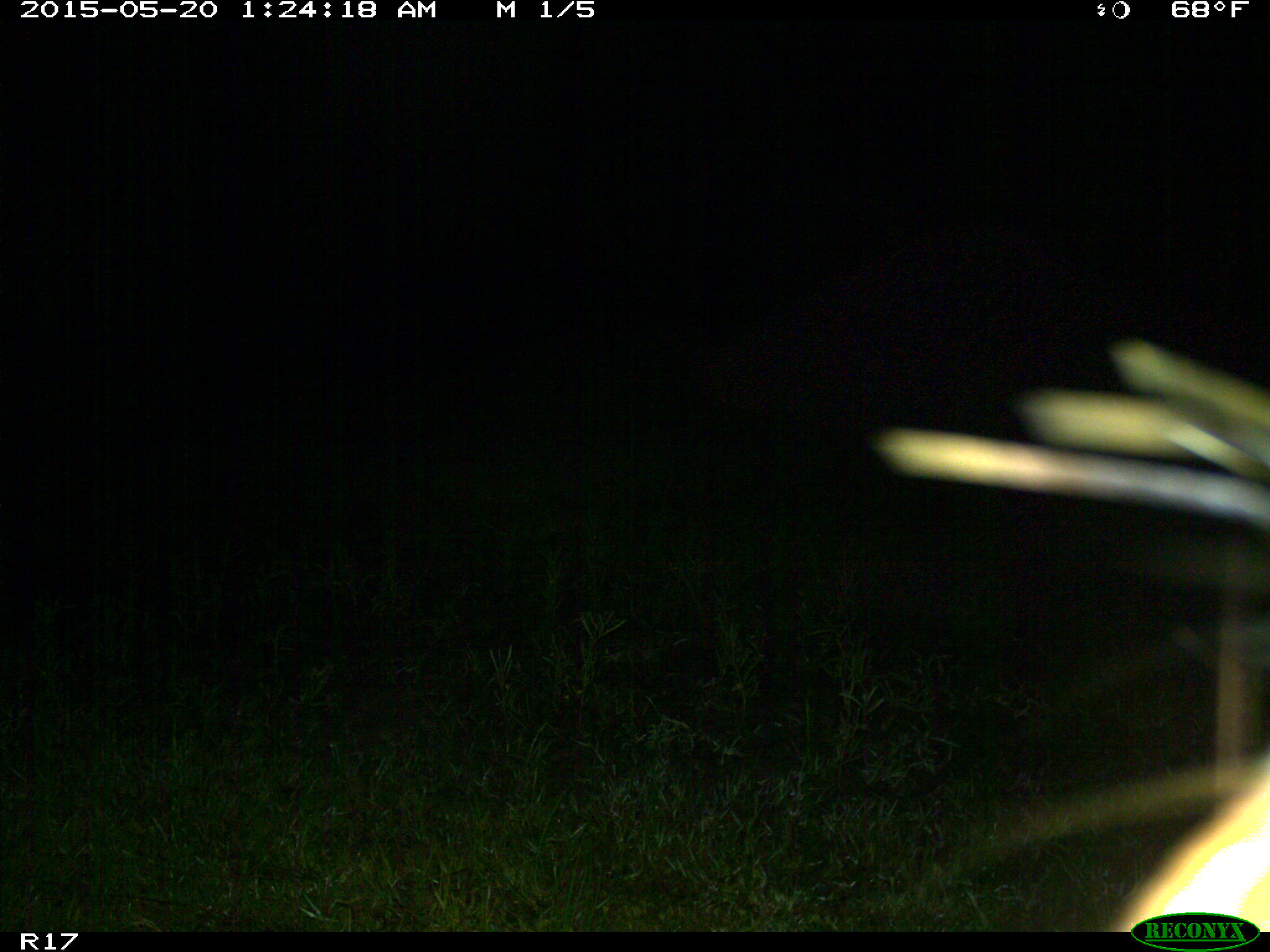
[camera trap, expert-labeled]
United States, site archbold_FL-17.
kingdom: Animalia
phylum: Chordata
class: Mammalia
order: Artiodactyla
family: Bovidae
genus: Bos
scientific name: Bos taurus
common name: domestic cow